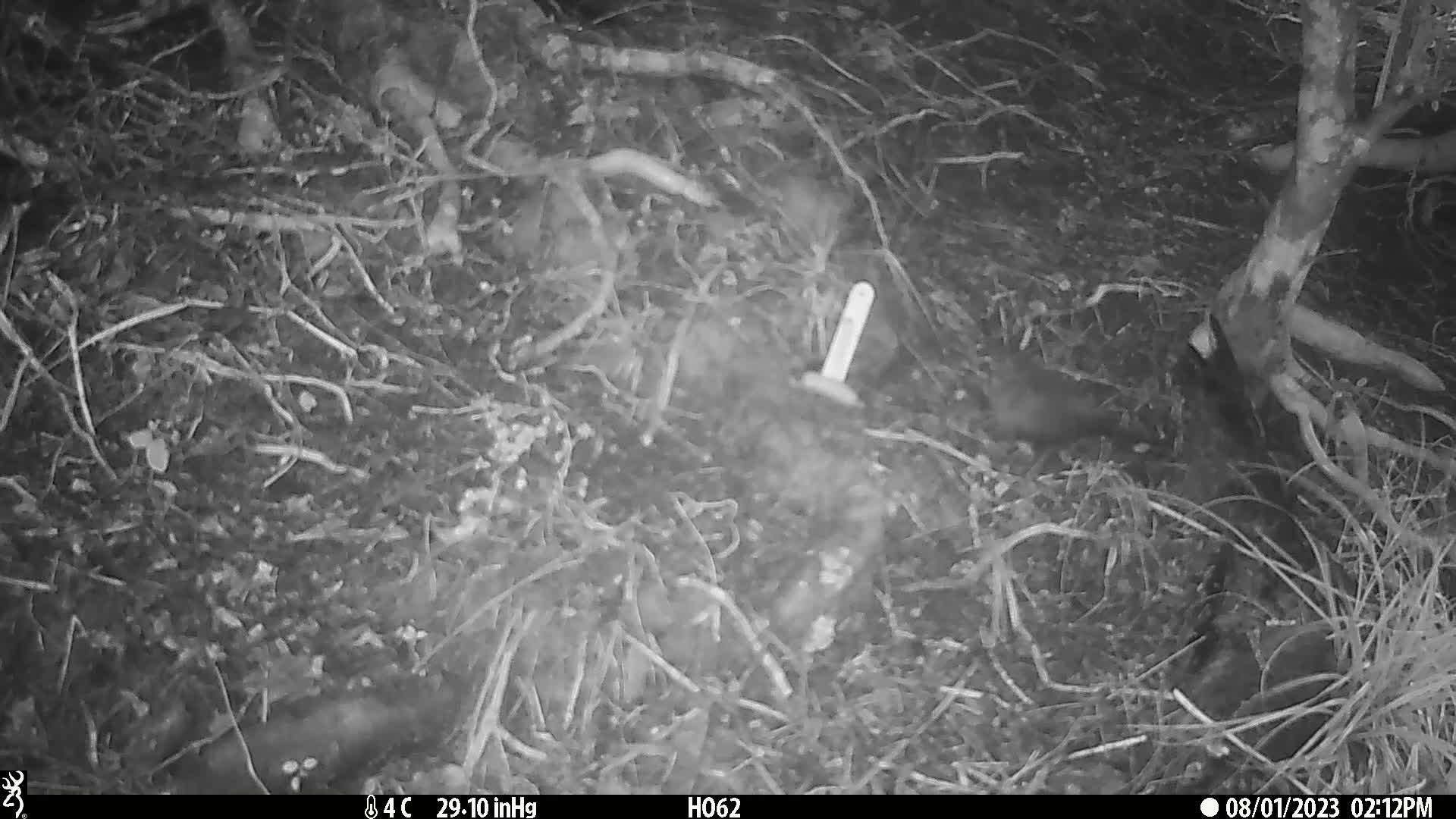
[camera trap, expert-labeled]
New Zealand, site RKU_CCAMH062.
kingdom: Animalia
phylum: Chordata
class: Aves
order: Passeriformes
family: Turdidae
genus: Turdus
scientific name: Turdus merula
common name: eurasian blackbird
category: blackbird